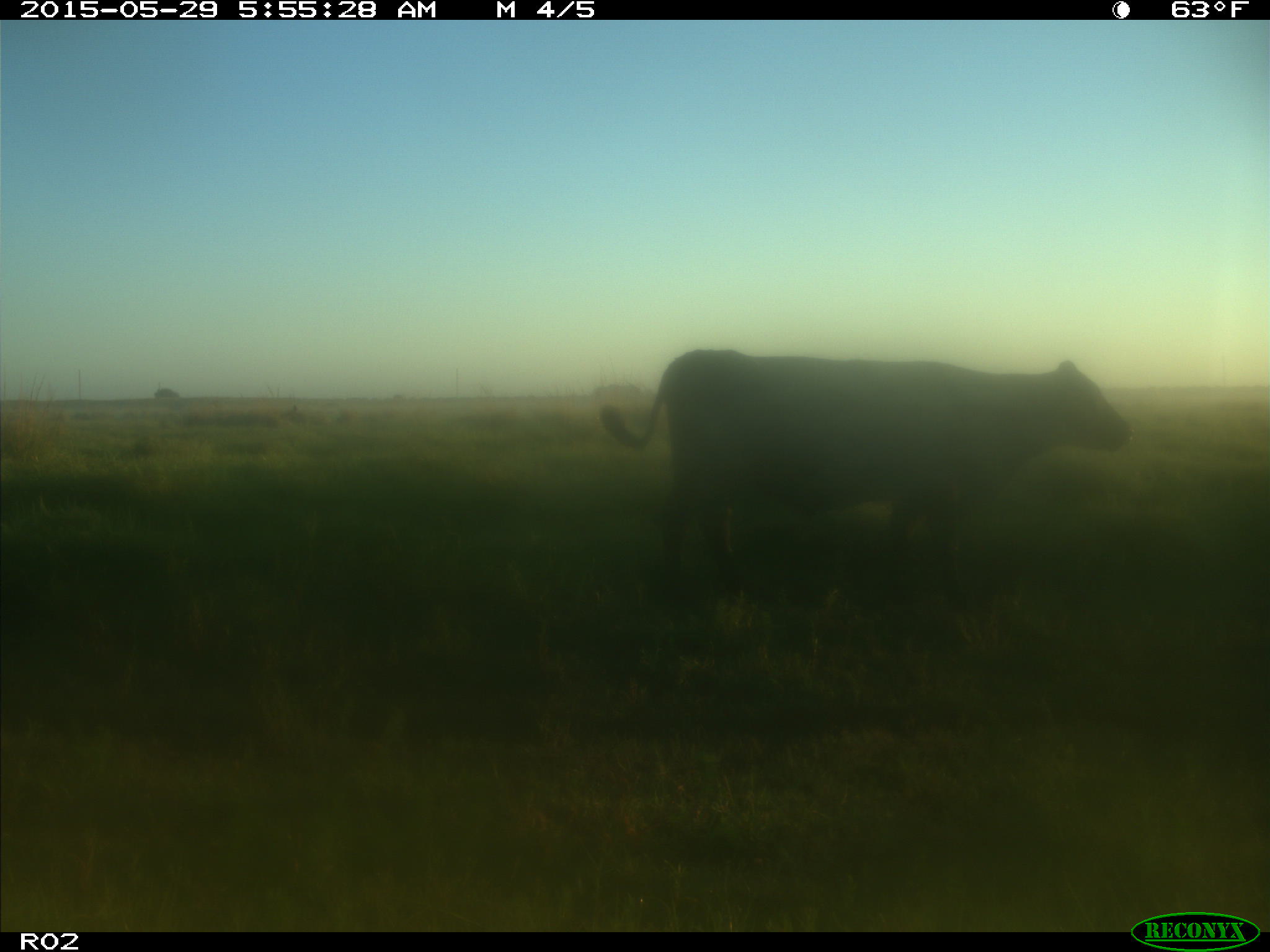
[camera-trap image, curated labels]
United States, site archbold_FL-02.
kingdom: Animalia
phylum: Chordata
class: Mammalia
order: Artiodactyla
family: Bovidae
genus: Bos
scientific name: Bos taurus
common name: domestic cow